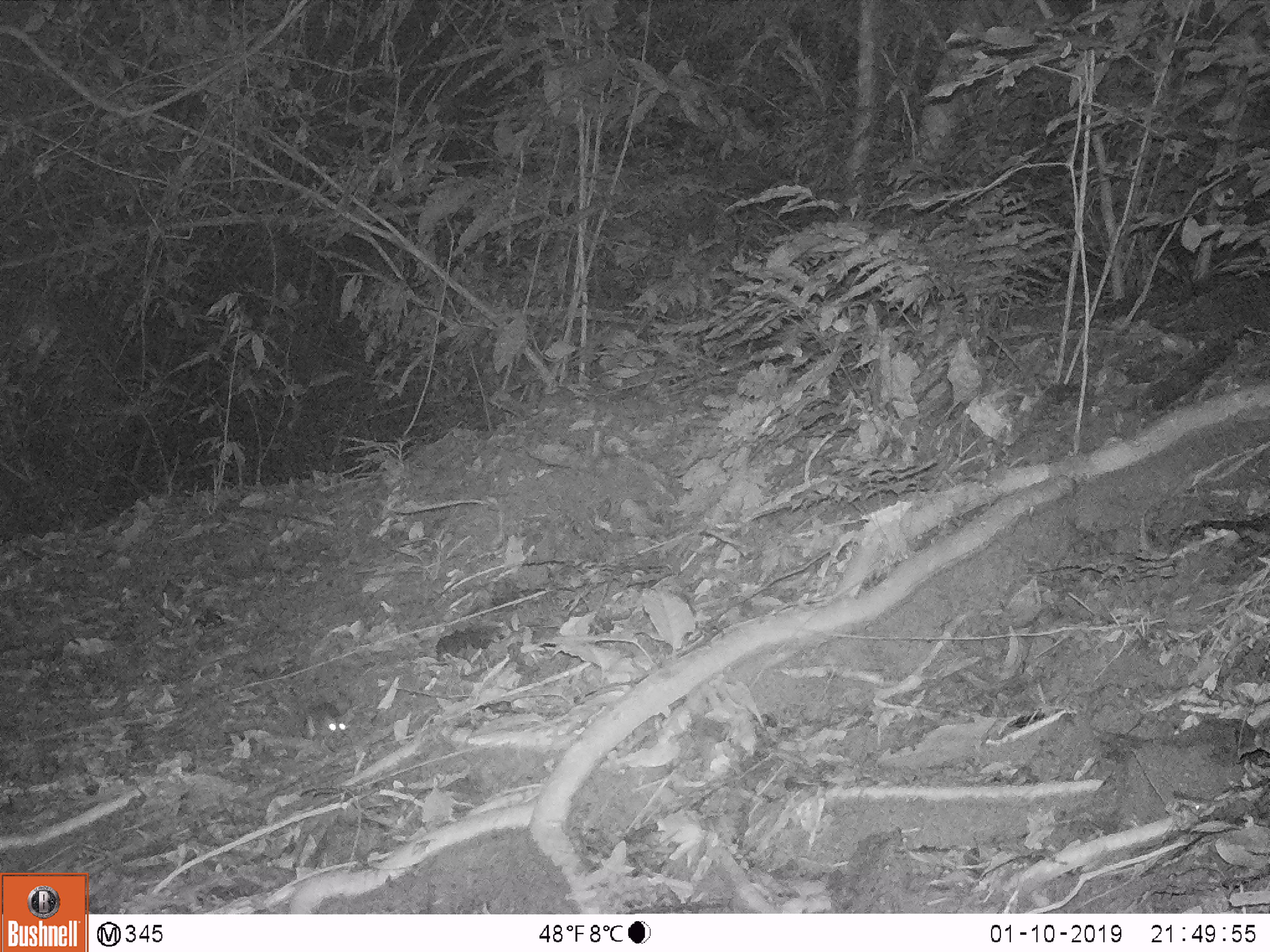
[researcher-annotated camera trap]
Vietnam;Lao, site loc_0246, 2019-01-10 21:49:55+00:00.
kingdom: Animalia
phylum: Chordata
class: Mammalia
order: Rodentia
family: Muridae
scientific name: Muridae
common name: old-world mice and rats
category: unidentified murid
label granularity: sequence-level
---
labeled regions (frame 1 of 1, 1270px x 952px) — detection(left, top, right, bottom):
unidentified murid: detection(303, 702, 348, 739)